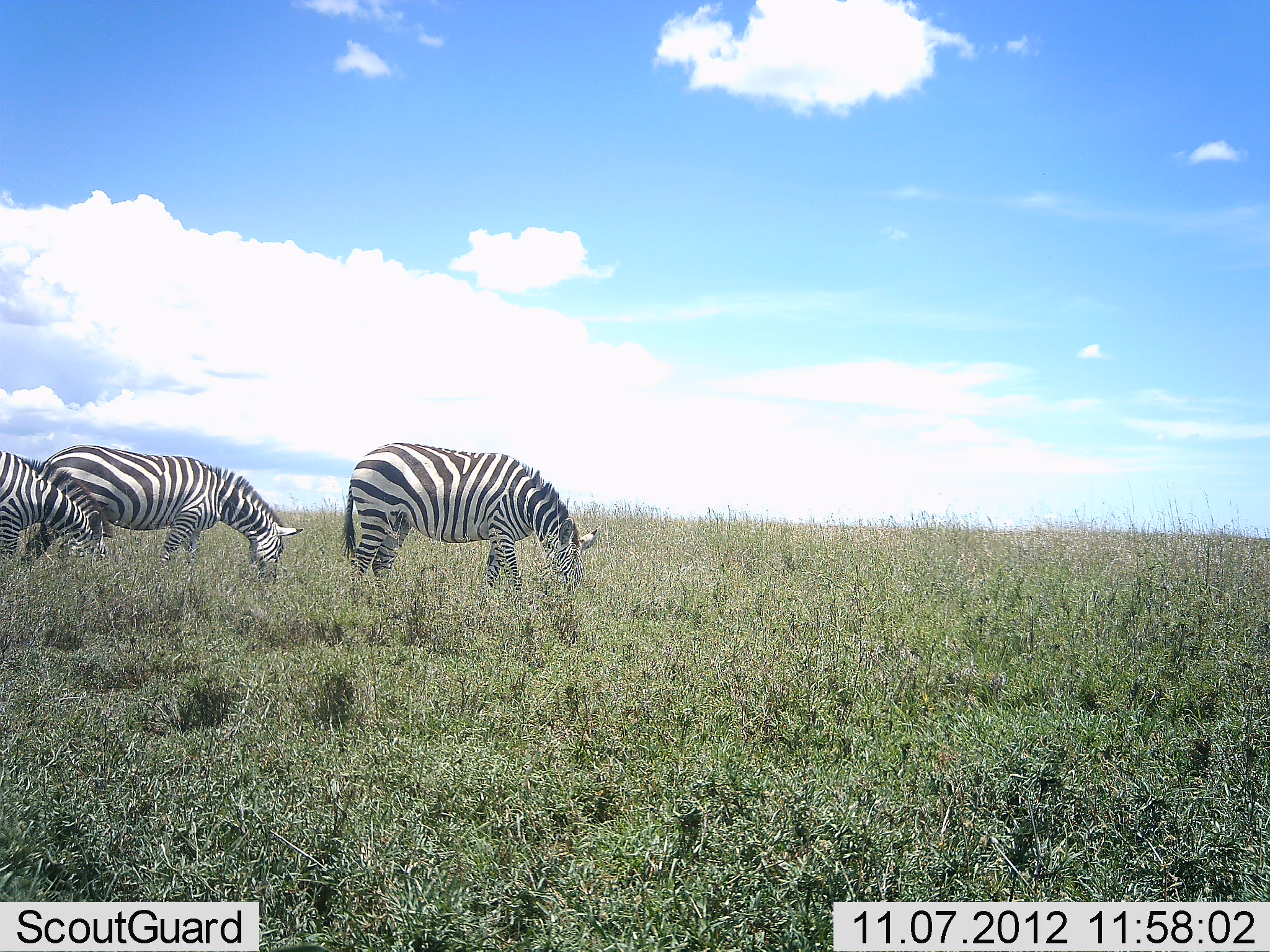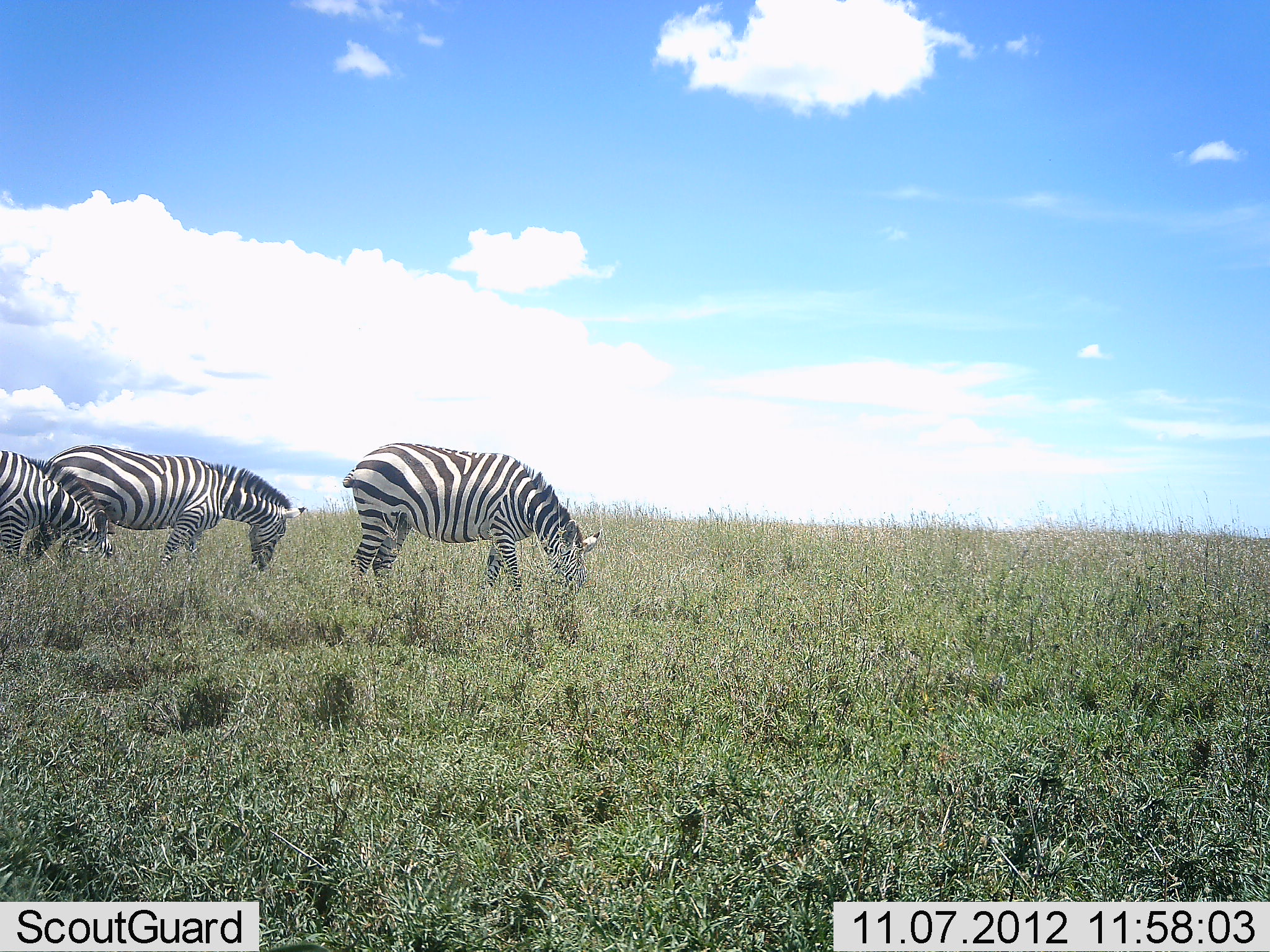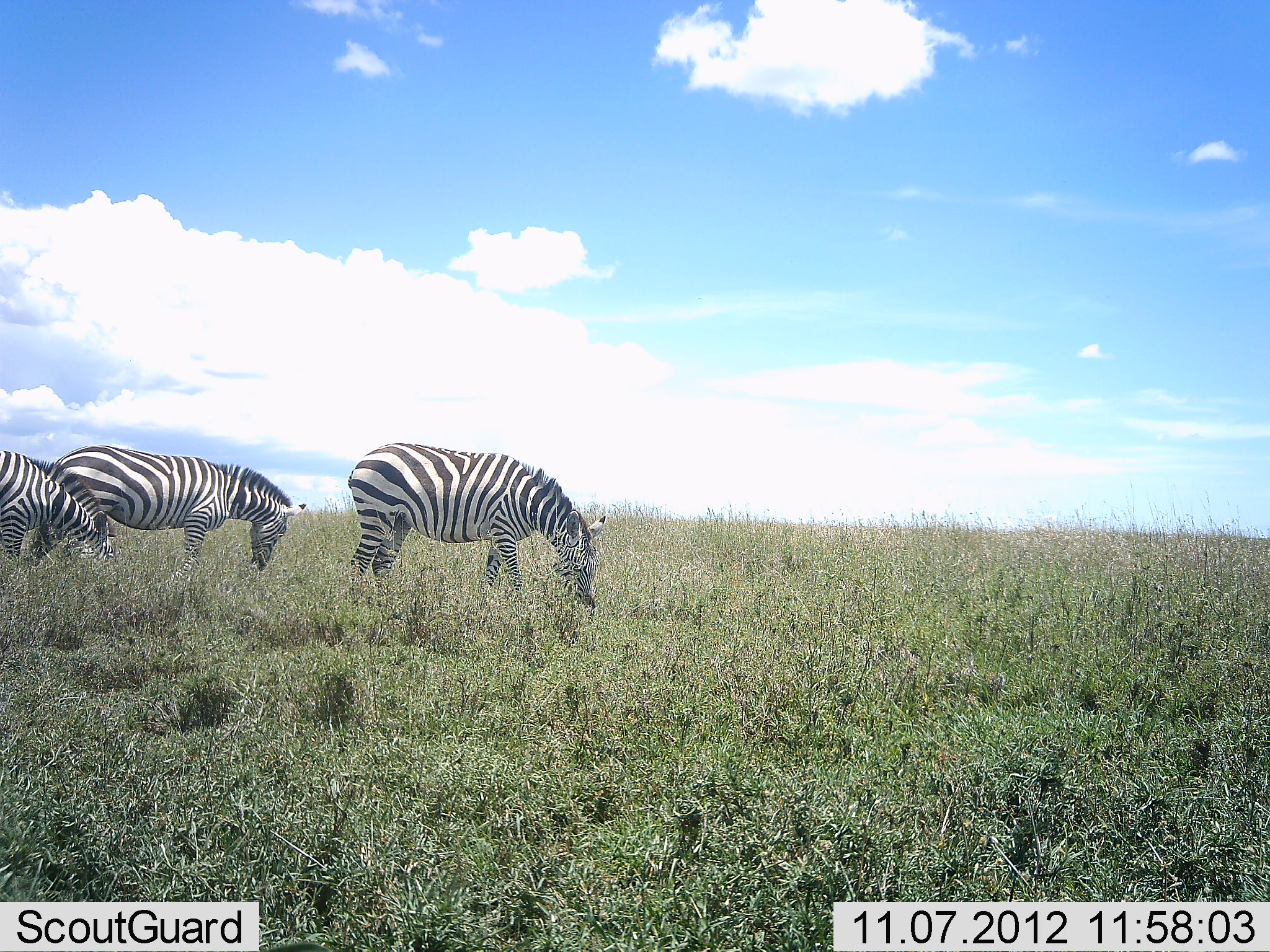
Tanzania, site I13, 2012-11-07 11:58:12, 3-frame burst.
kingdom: Animalia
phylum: Chordata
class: Mammalia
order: Perissodactyla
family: Equidae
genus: Equus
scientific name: Equus quagga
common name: plains zebra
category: zebra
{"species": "zebra (plains zebra) (Equus quagga)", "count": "3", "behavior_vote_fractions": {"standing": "10%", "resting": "0%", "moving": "0%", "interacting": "0%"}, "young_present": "0%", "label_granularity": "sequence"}